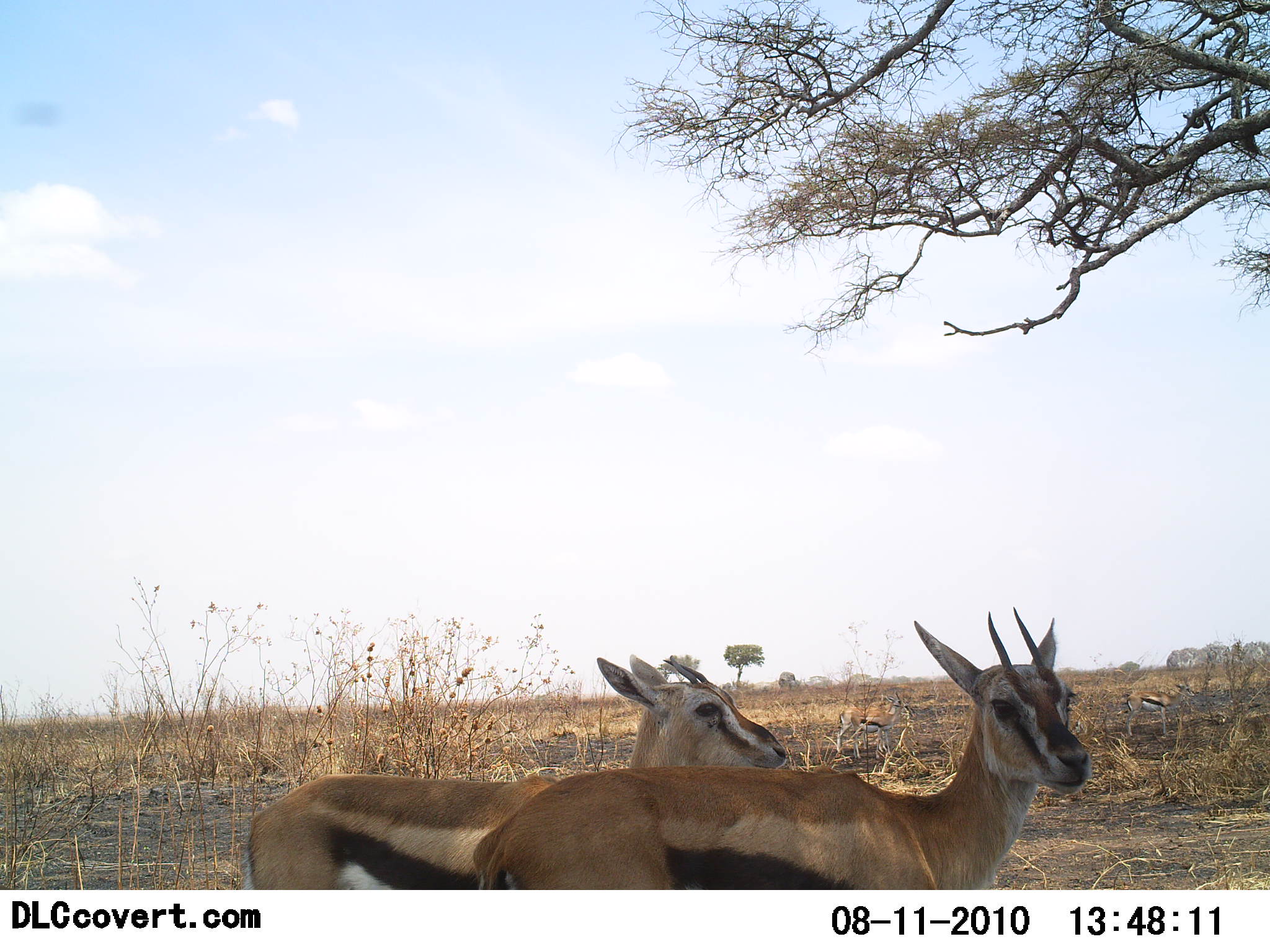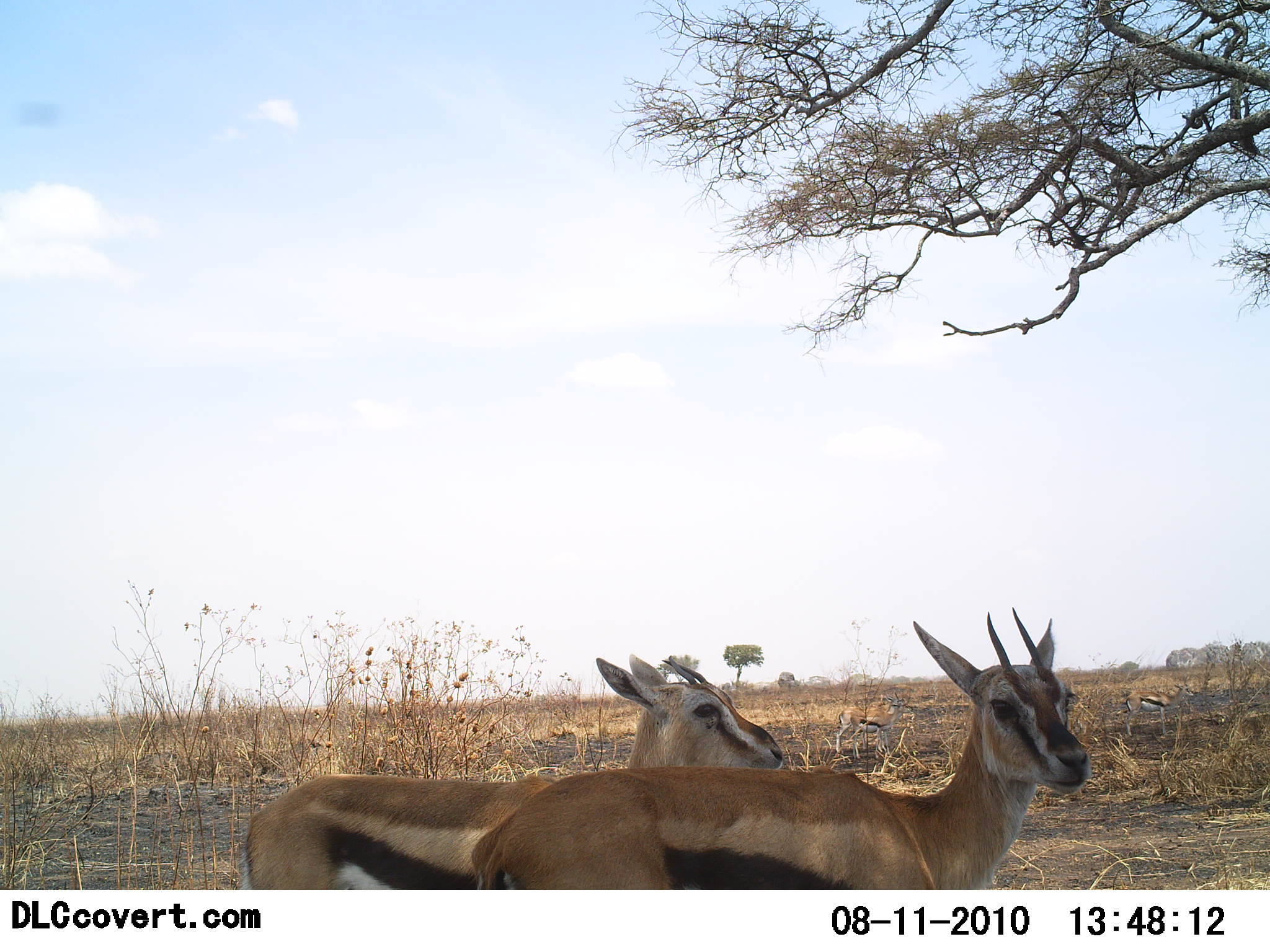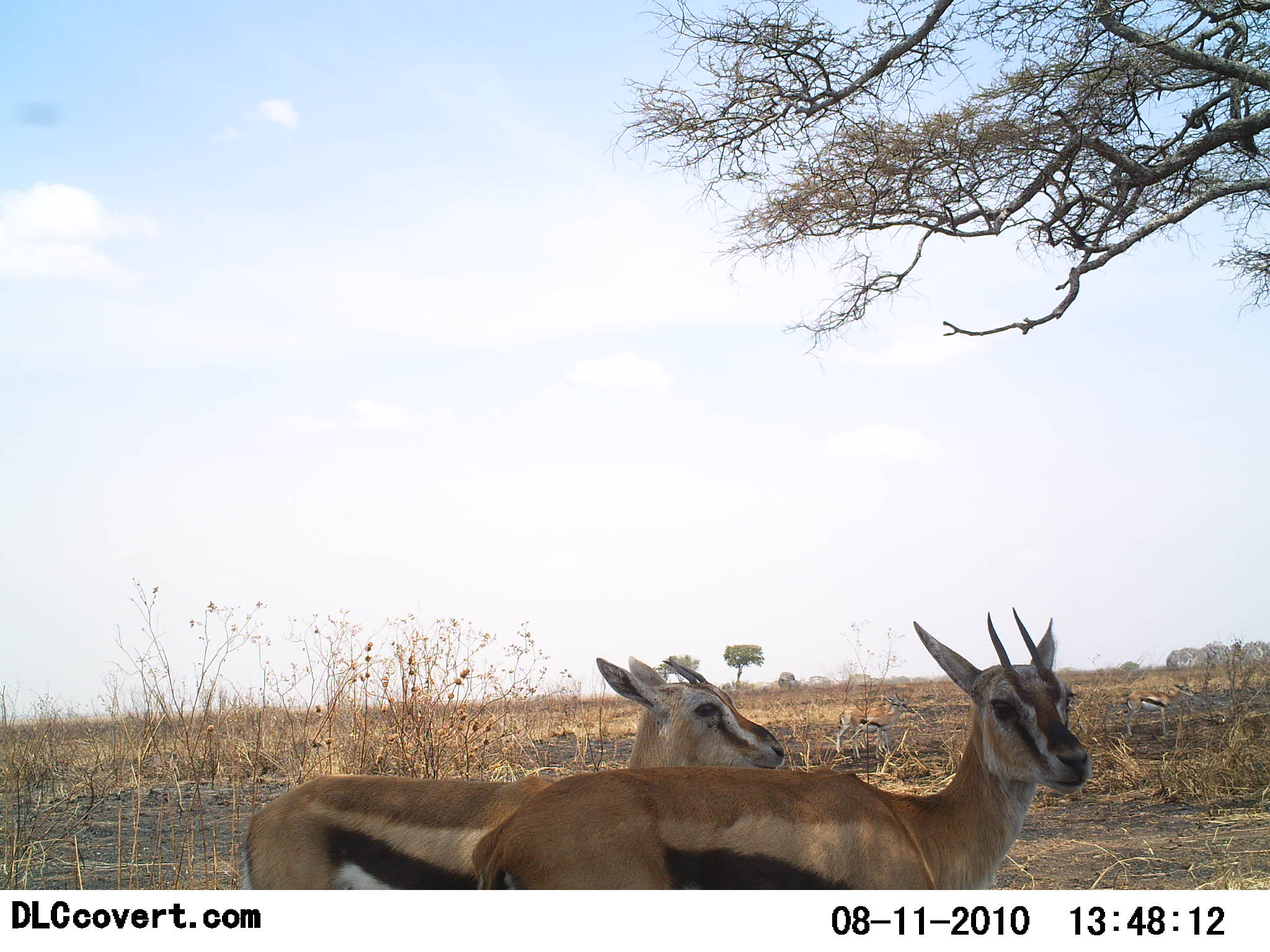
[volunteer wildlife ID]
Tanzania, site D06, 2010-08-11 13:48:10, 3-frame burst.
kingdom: Animalia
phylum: Chordata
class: Mammalia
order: Artiodactyla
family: Bovidae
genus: Eudorcas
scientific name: Eudorcas thomsonii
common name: thomson's gazelle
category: gazellethomsons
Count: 2.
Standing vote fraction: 94%.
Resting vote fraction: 19%.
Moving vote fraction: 0%.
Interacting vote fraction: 0%.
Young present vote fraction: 0%.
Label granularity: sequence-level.